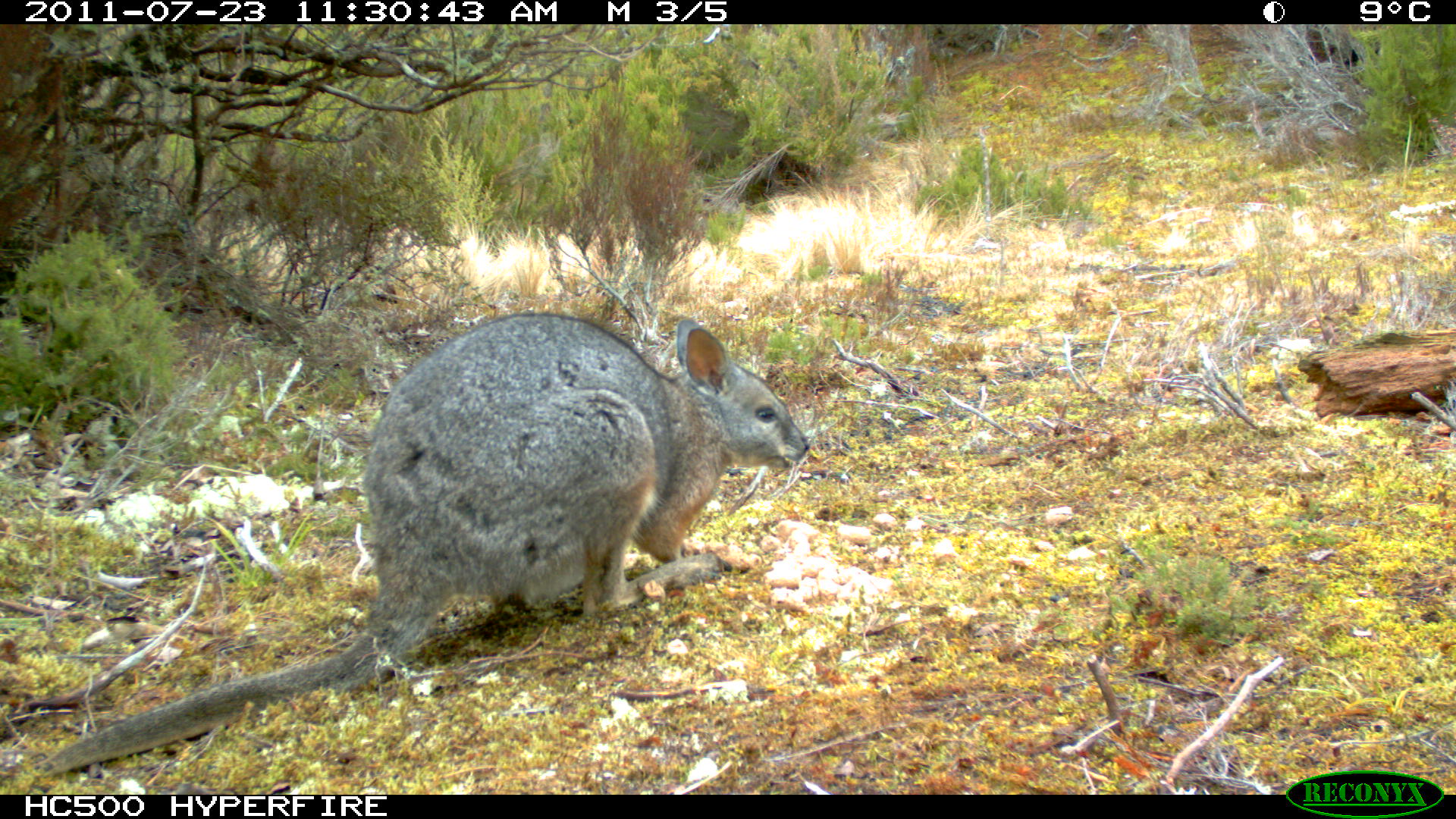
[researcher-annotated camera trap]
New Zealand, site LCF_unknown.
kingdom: Animalia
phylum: Chordata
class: Mammalia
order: Diprotodontia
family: Macropodidae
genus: Notamacropus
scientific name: Notamacropus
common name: wallaby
Wallaby (Notamacropus).